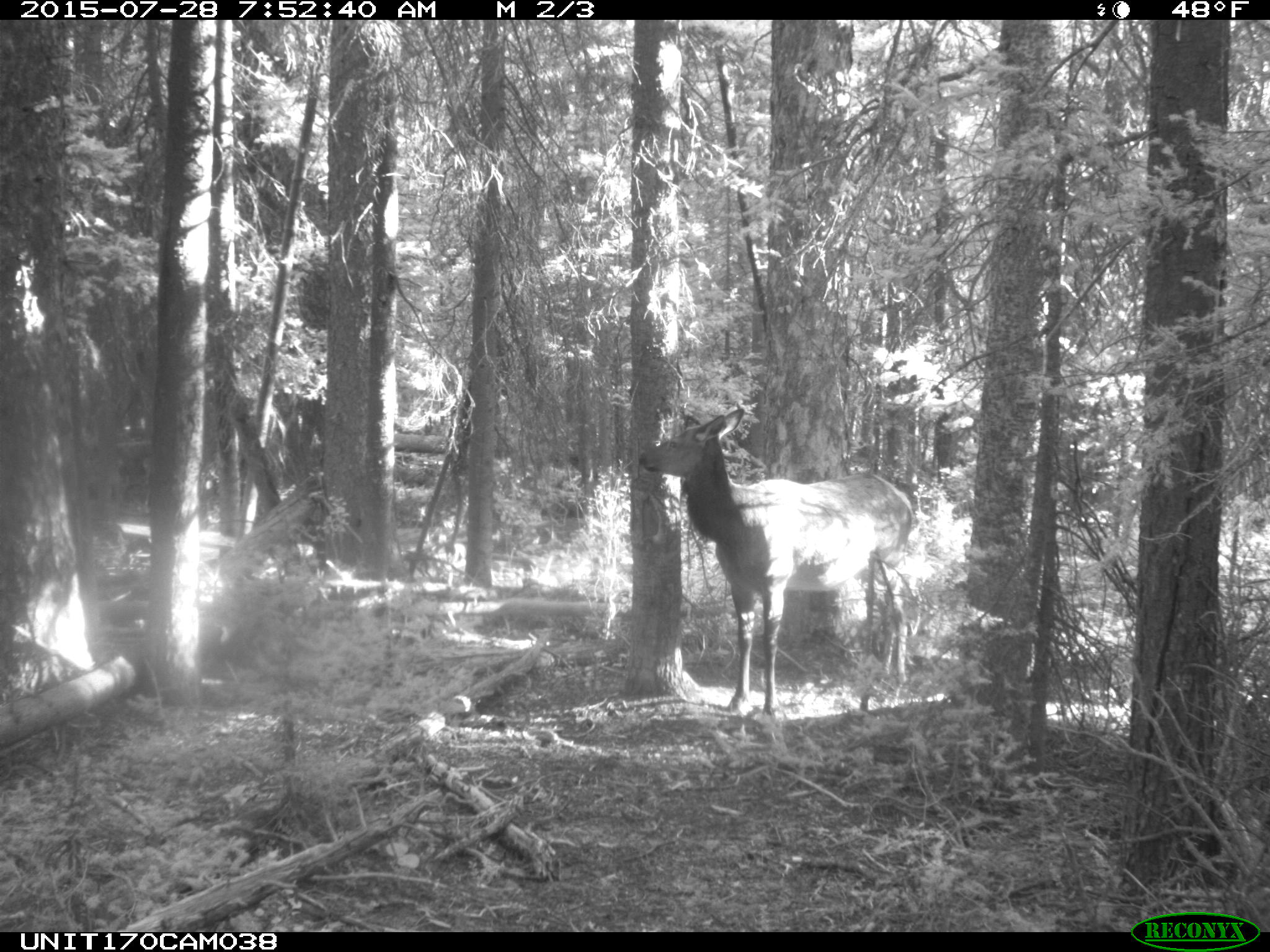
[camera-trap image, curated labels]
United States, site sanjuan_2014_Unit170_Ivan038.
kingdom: Animalia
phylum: Chordata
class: Mammalia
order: Artiodactyla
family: Cervidae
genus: Cervus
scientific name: Cervus elaphus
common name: red deer